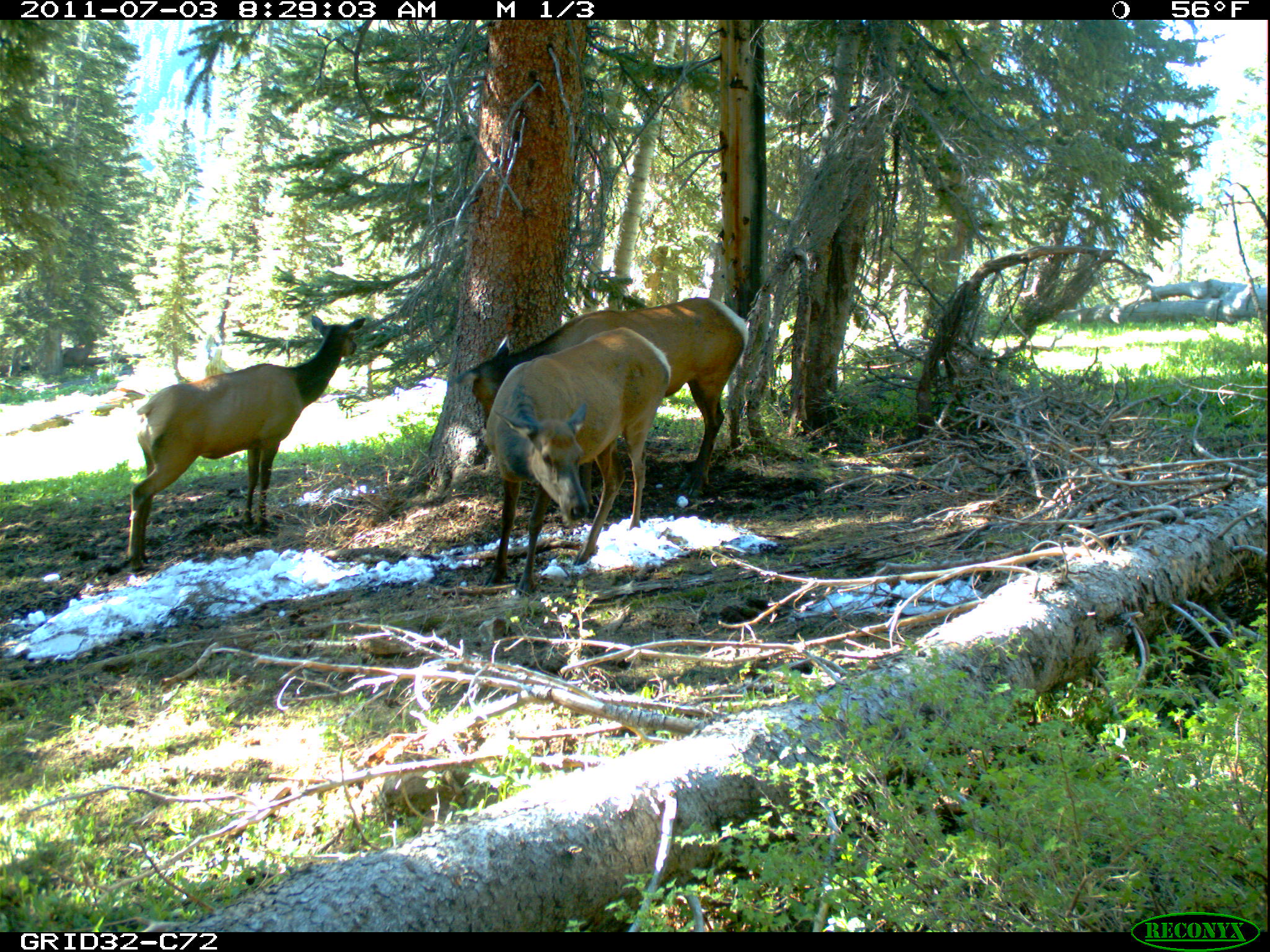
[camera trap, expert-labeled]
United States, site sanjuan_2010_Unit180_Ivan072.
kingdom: Animalia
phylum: Chordata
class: Mammalia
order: Artiodactyla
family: Cervidae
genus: Cervus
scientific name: Cervus elaphus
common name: red deer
Cervus elaphus (red deer).